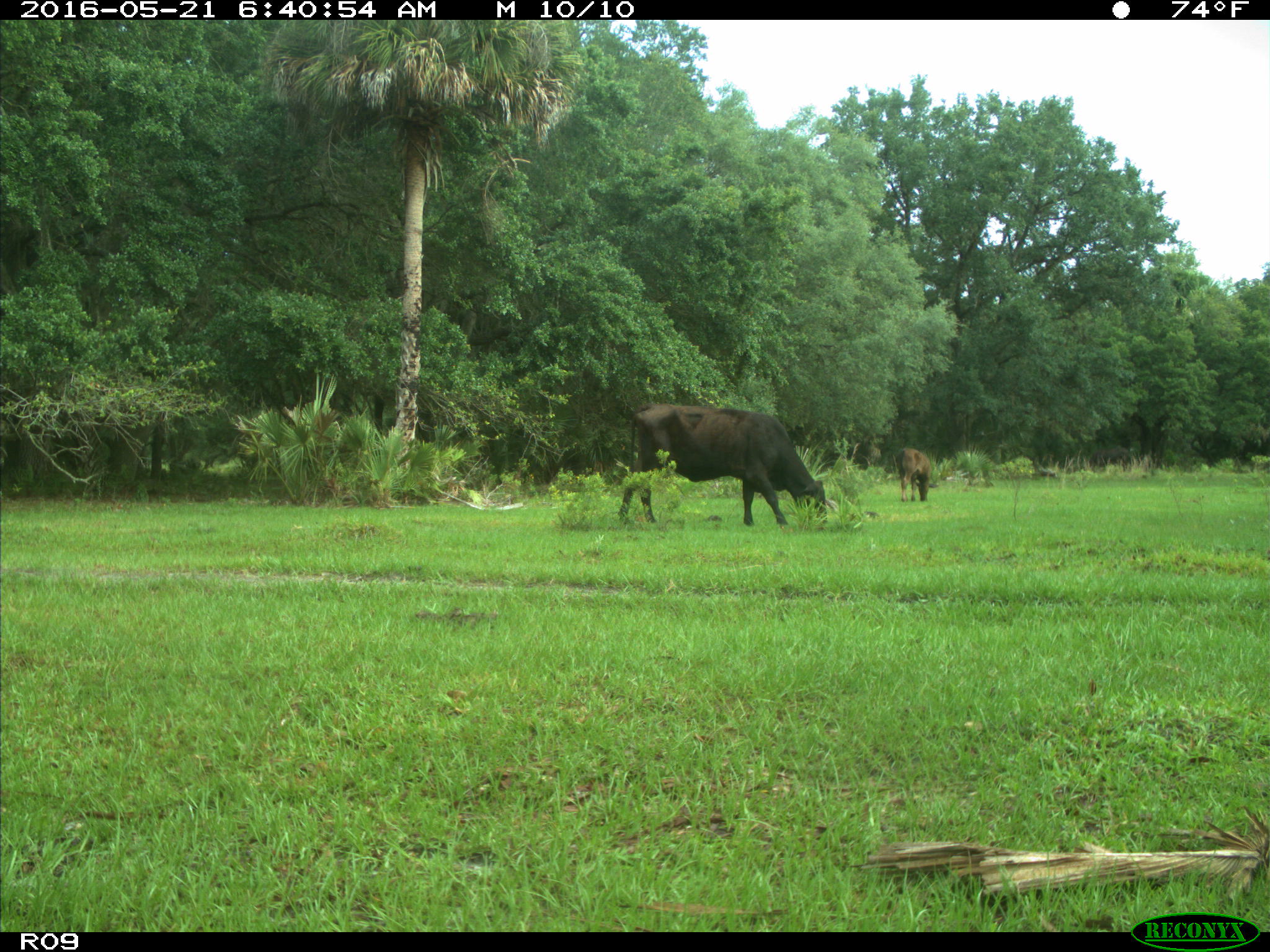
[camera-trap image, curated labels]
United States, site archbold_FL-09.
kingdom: Animalia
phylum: Chordata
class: Mammalia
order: Artiodactyla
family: Bovidae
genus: Bos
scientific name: Bos taurus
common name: domestic cow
Bos taurus (domestic cow).